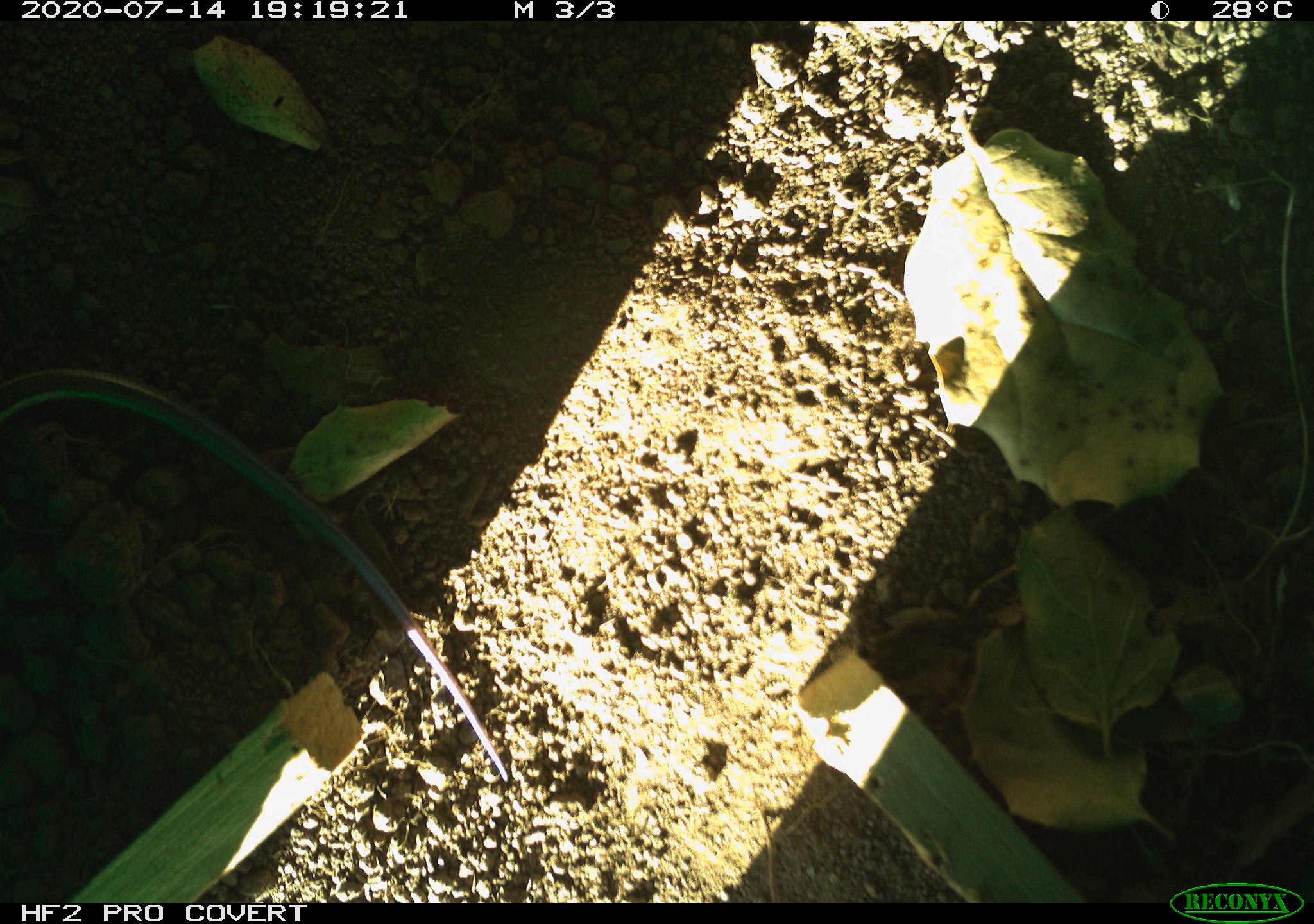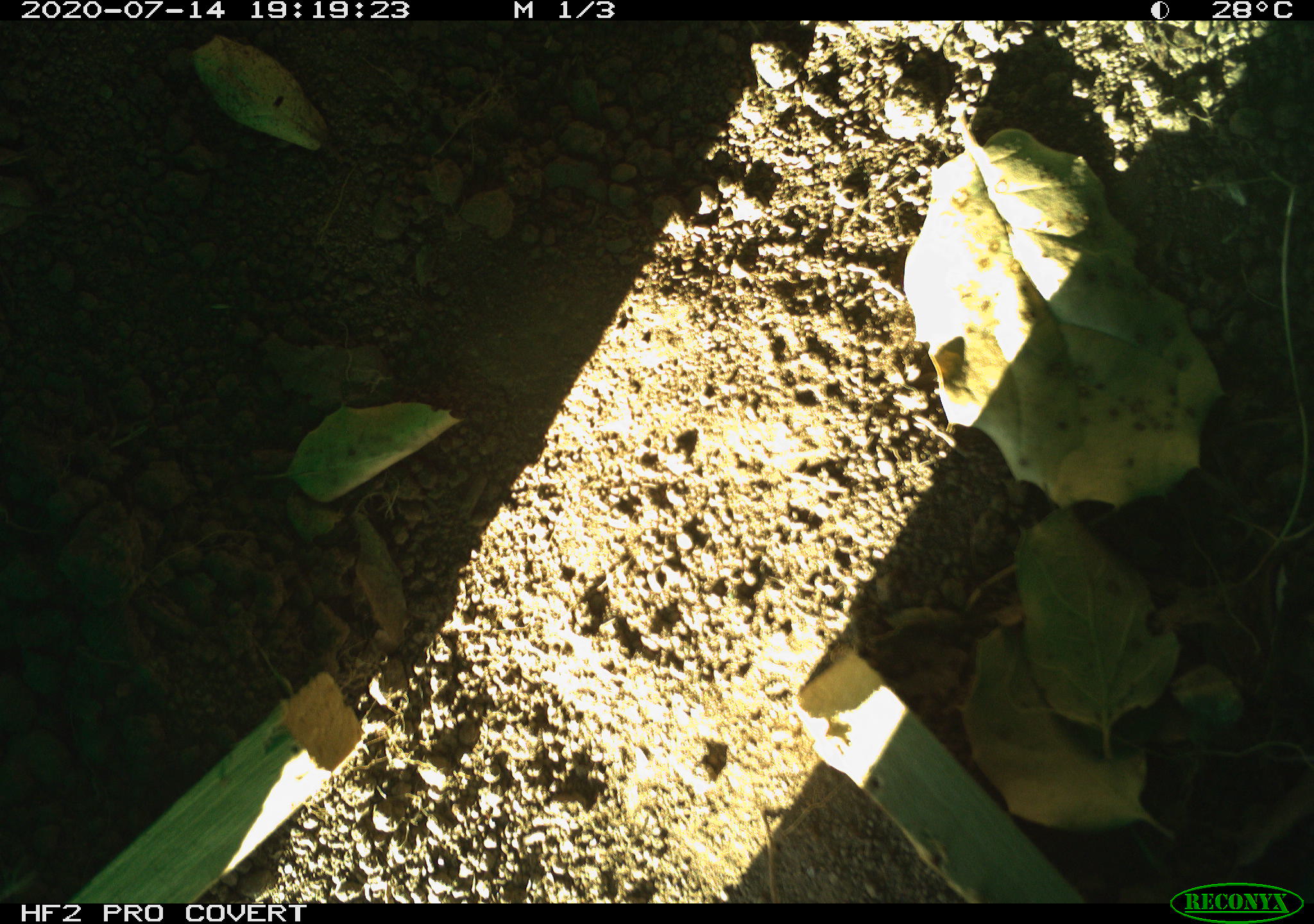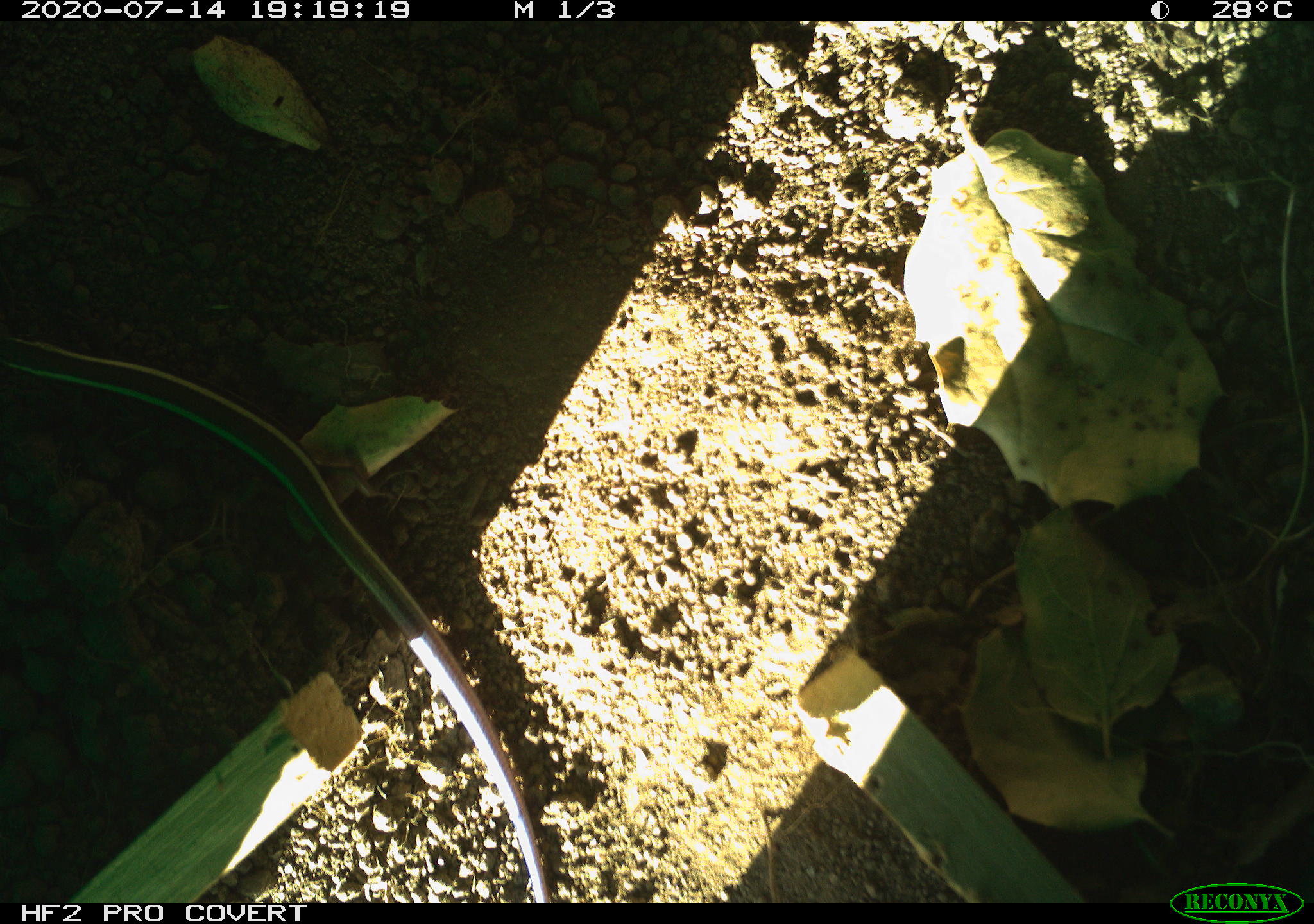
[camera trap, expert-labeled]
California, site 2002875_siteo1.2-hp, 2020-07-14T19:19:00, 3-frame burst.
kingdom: Animalia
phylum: Chordata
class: Reptilia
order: Squamata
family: Scincidae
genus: Plestiodon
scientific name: Plestiodon skiltonianus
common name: western skink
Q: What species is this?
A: Western skink (Plestiodon skiltonianus).